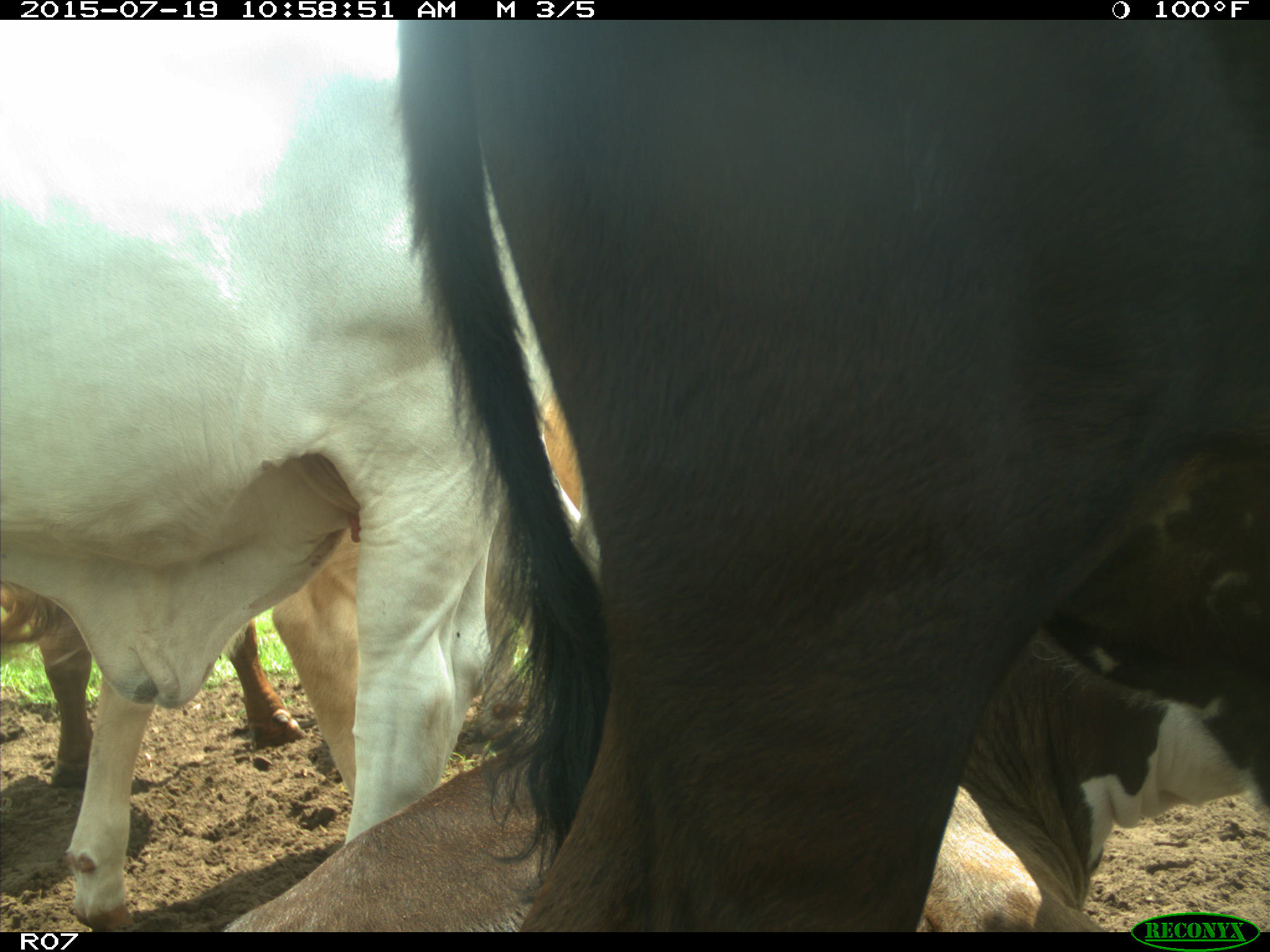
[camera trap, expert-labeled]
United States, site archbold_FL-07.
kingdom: Animalia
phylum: Chordata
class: Mammalia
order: Artiodactyla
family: Bovidae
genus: Bos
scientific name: Bos taurus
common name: domestic cow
Bos taurus (domestic cow).